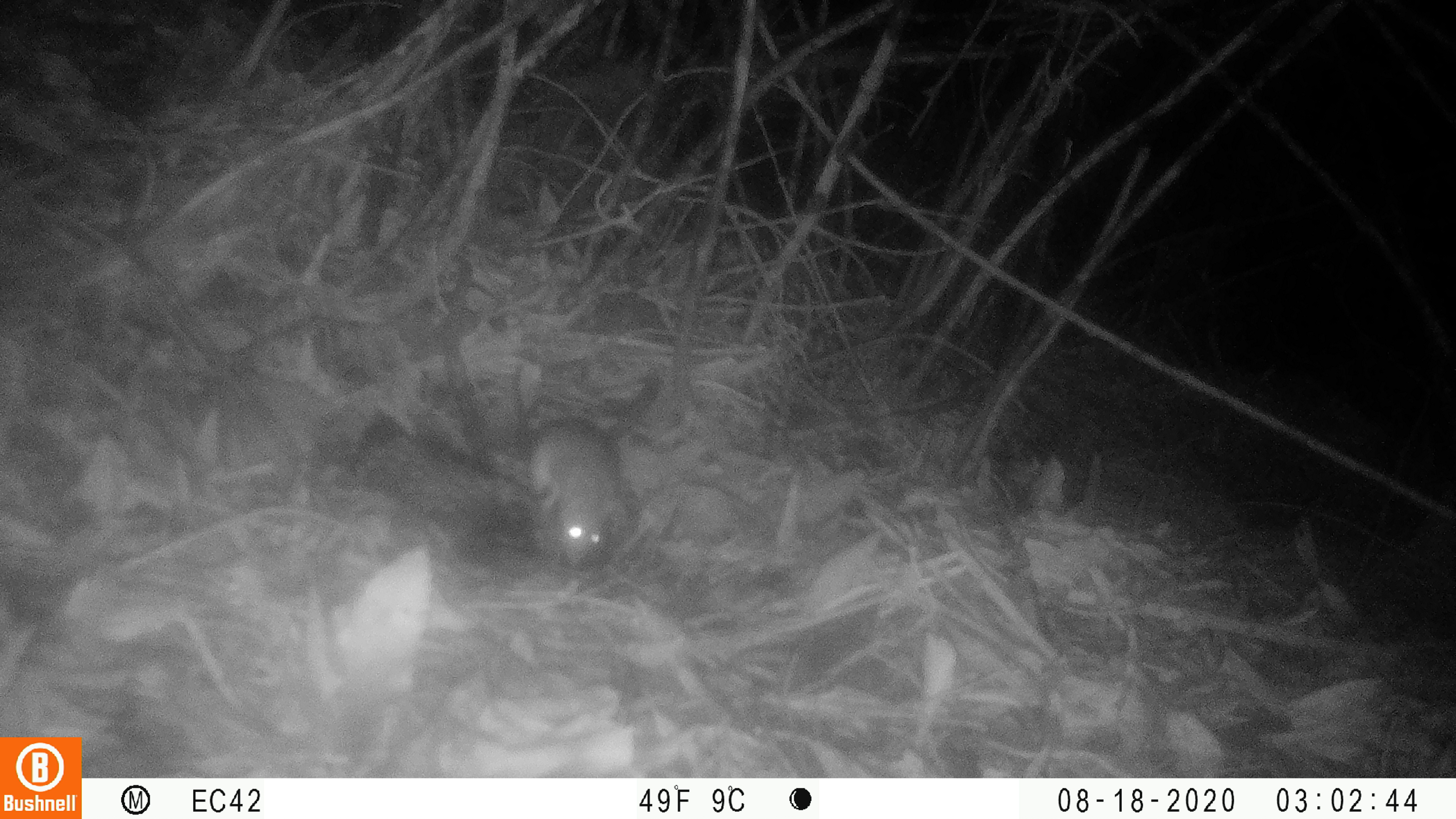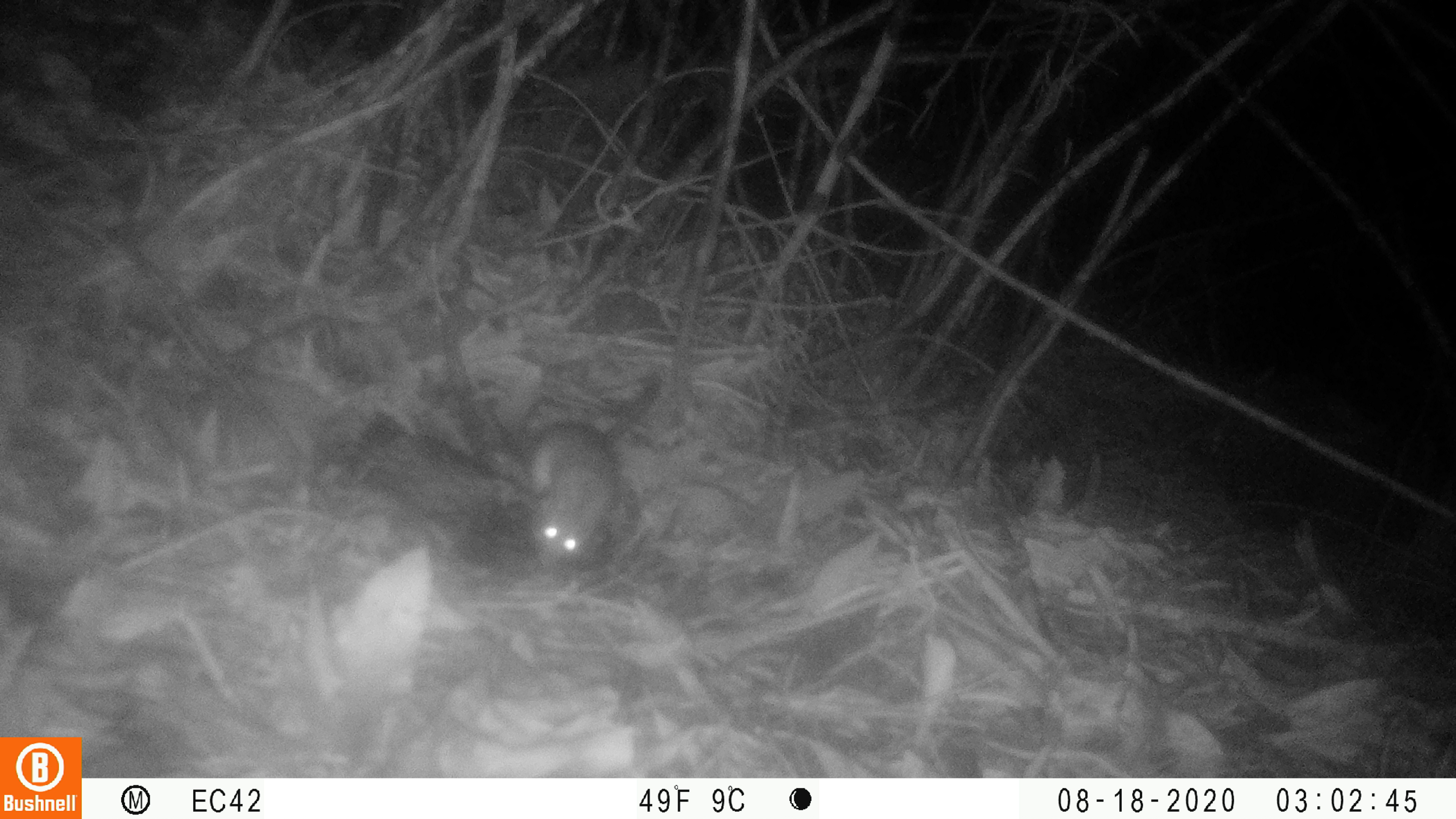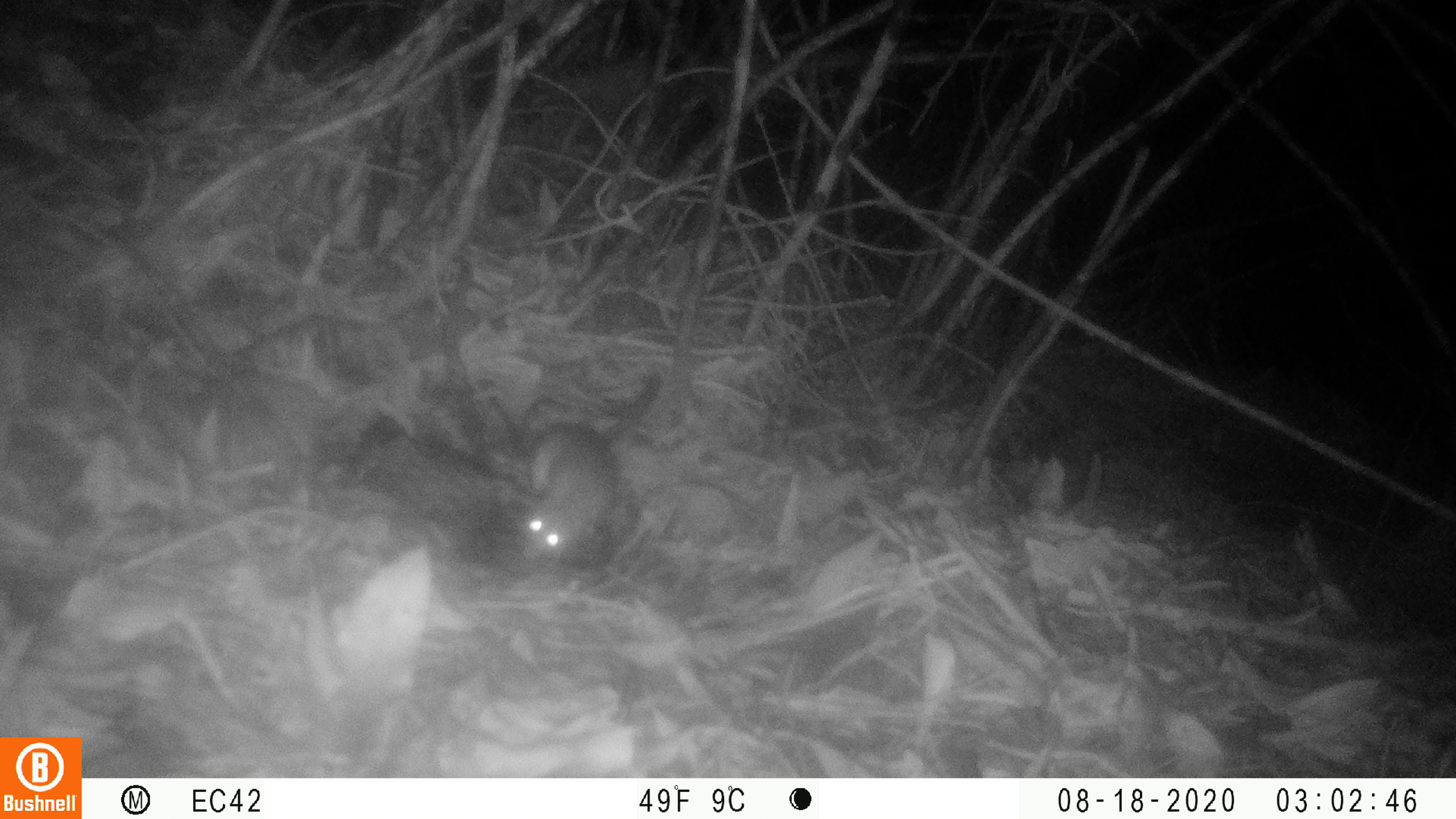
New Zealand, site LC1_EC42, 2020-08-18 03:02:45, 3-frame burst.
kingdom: Animalia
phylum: Chordata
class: Mammalia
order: Rodentia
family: Muridae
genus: Rattus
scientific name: Rattus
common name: rat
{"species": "rat (Rattus)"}